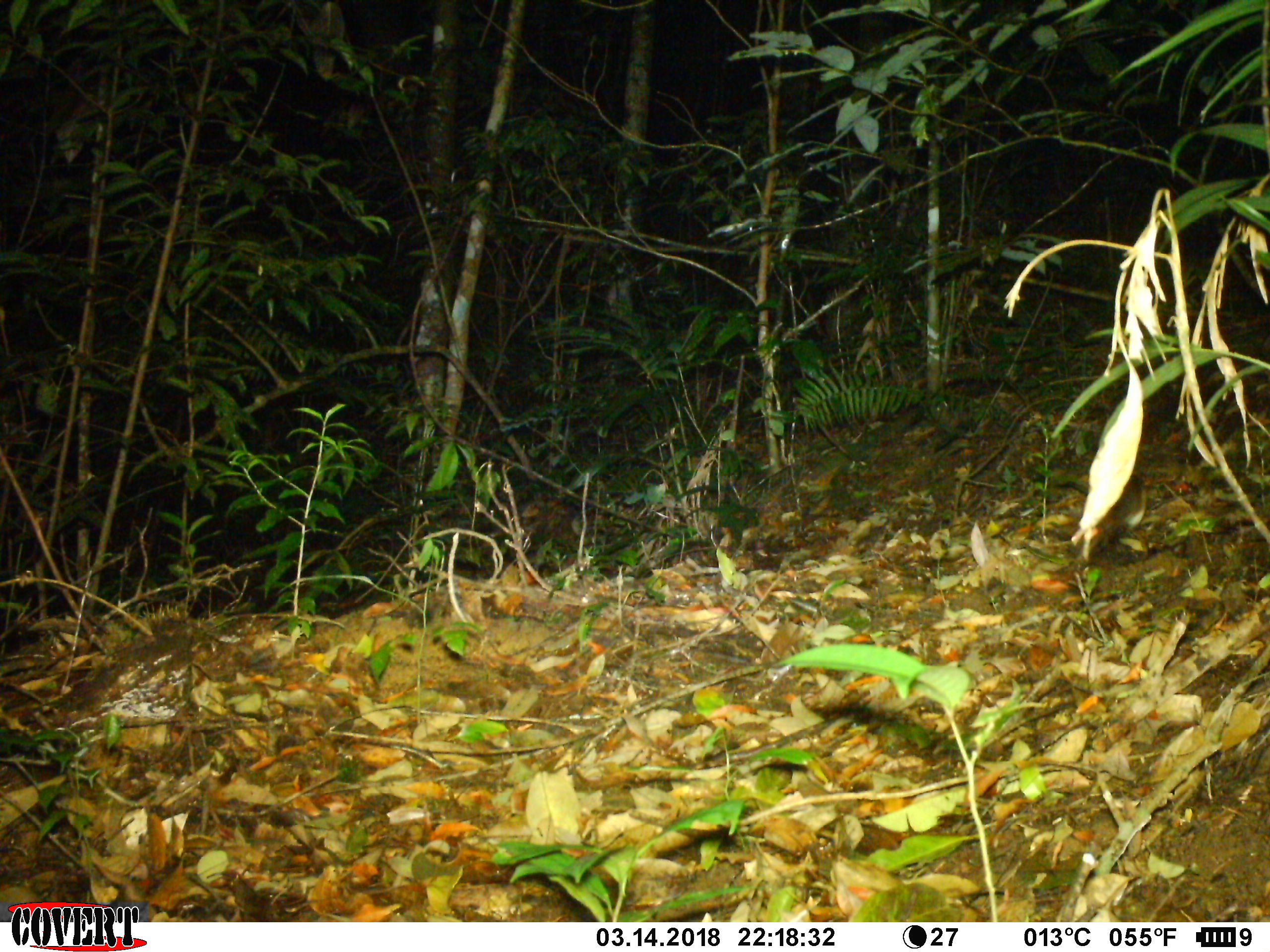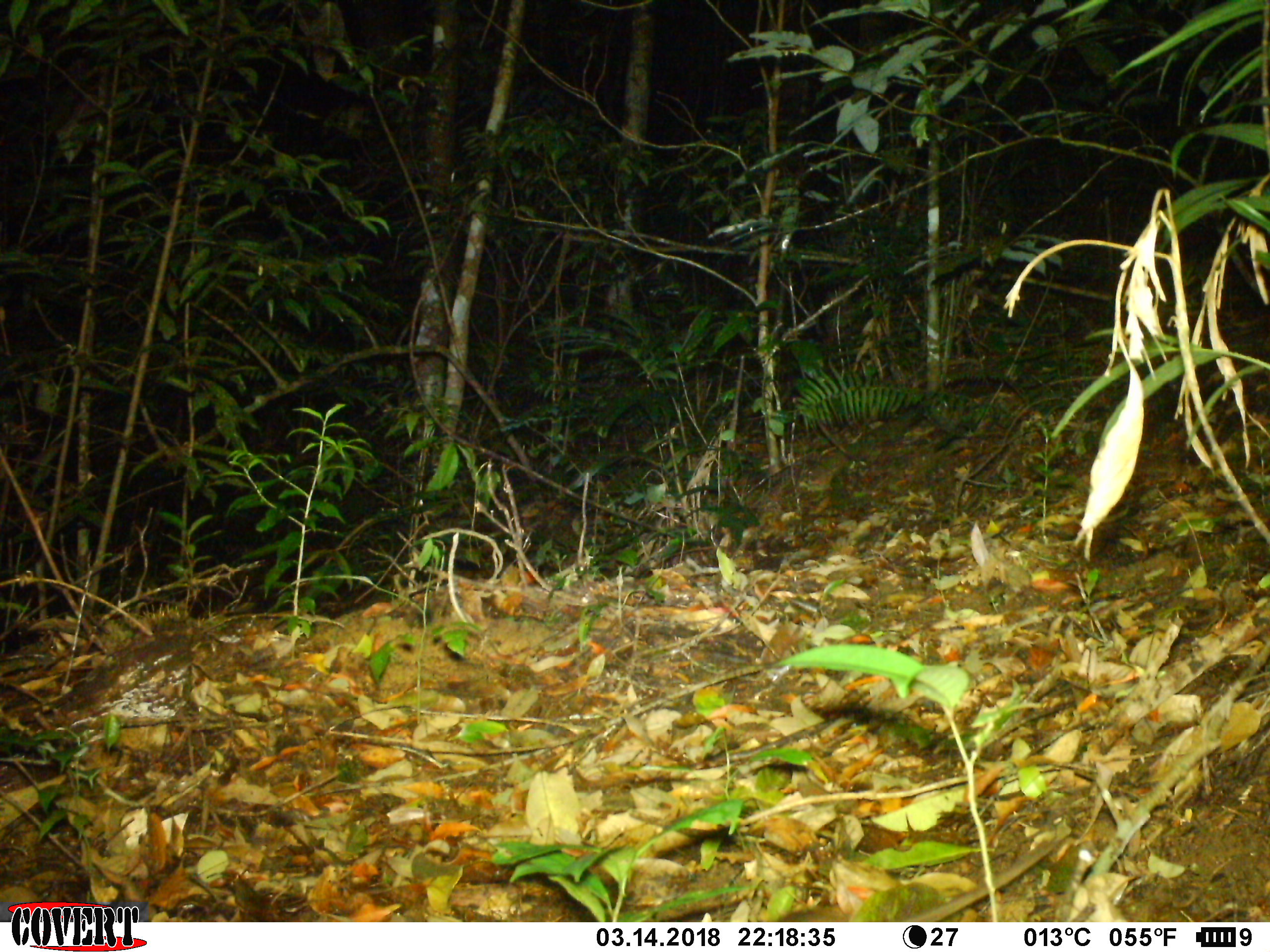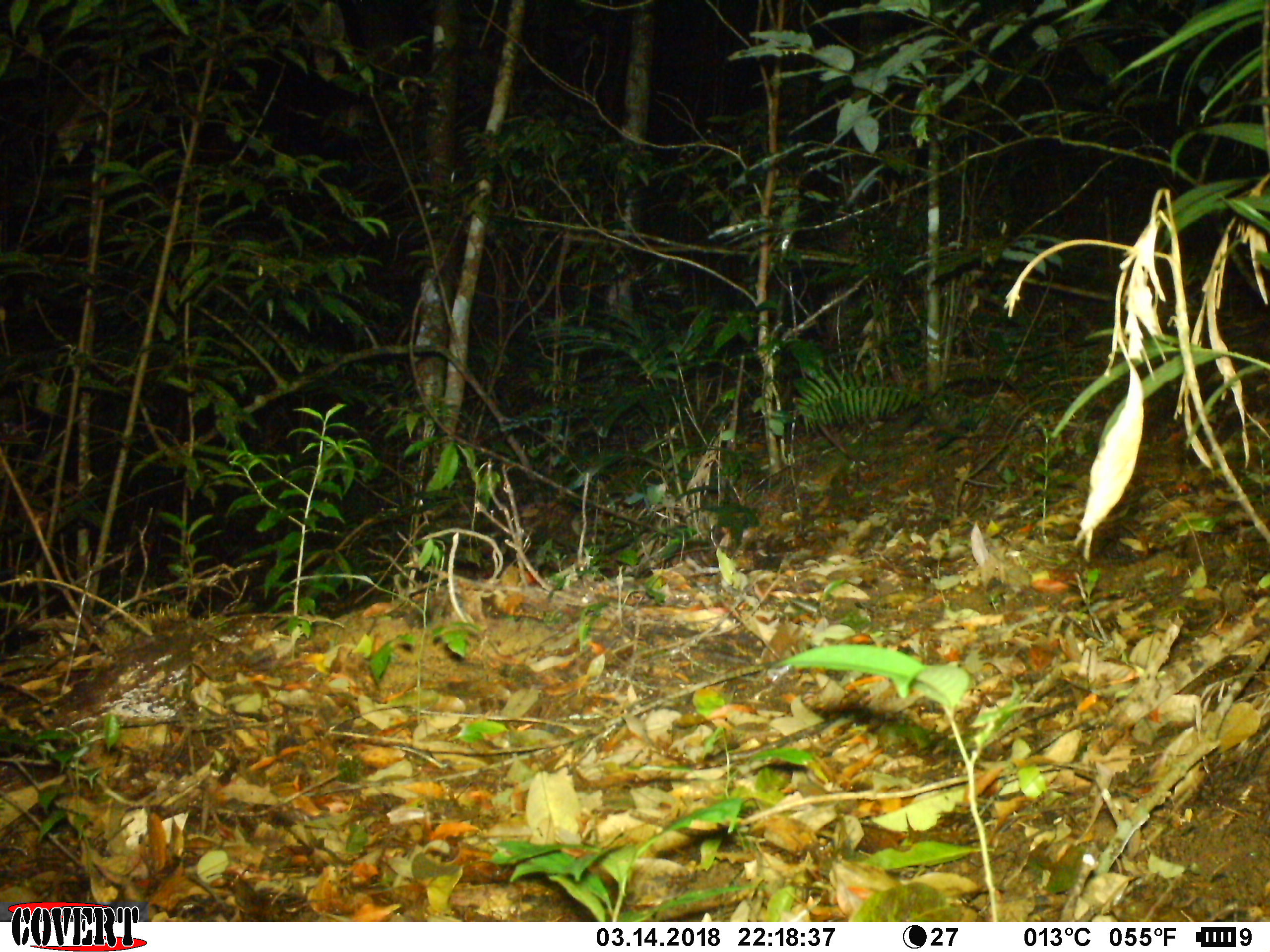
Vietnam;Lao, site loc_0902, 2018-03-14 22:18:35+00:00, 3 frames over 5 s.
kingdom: Animalia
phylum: Chordata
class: Mammalia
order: Rodentia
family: Muridae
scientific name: Muridae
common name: old-world mice and rats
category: unidentified murid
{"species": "unidentified murid (old-world mice and rats) (Muridae)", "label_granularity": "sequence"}